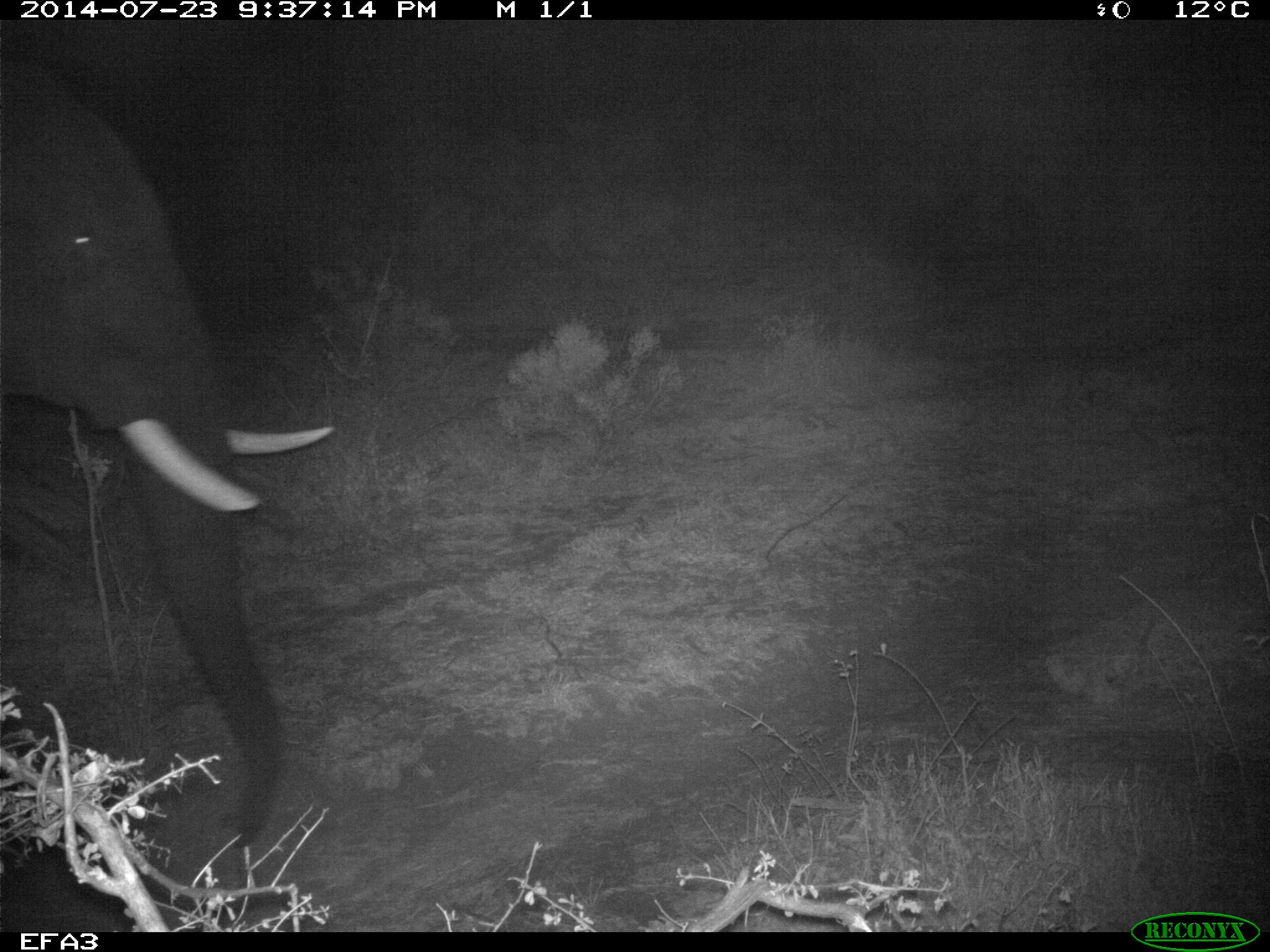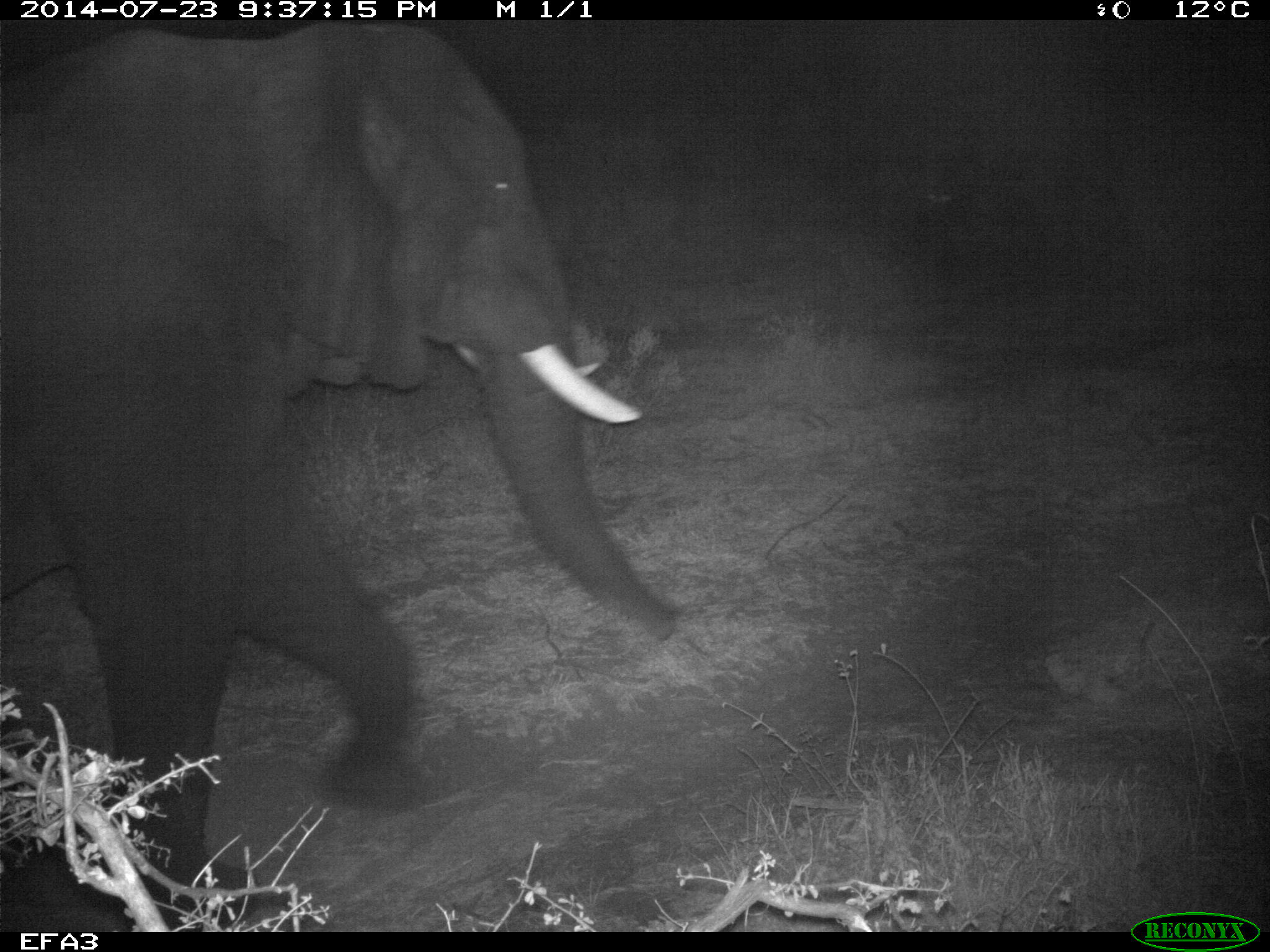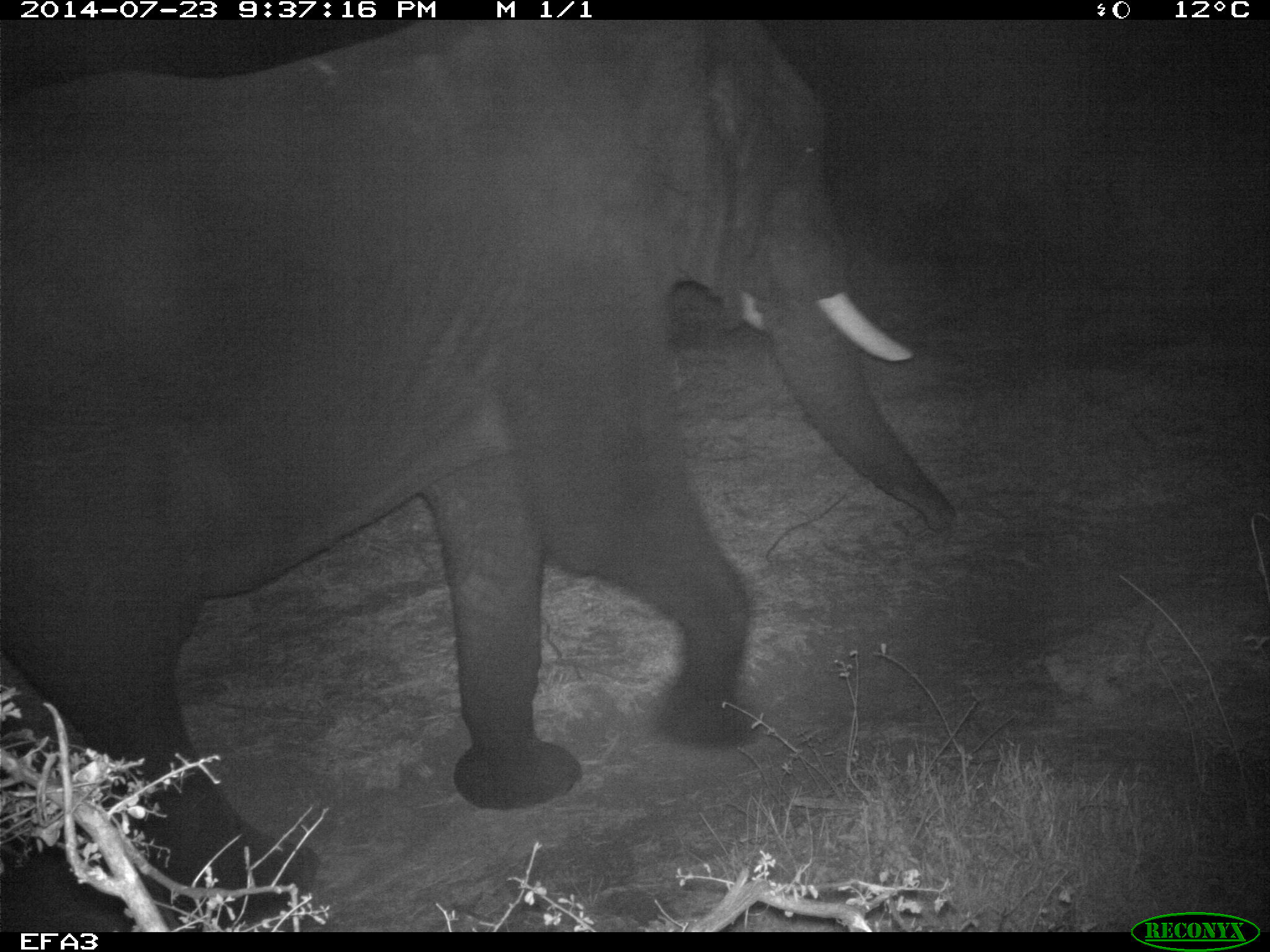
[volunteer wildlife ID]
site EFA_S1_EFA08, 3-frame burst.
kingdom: Animalia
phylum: Chordata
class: Mammalia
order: Proboscidea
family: Elephantidae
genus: Loxodonta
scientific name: Loxodonta africana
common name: african bush elephant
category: elephant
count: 1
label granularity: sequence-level